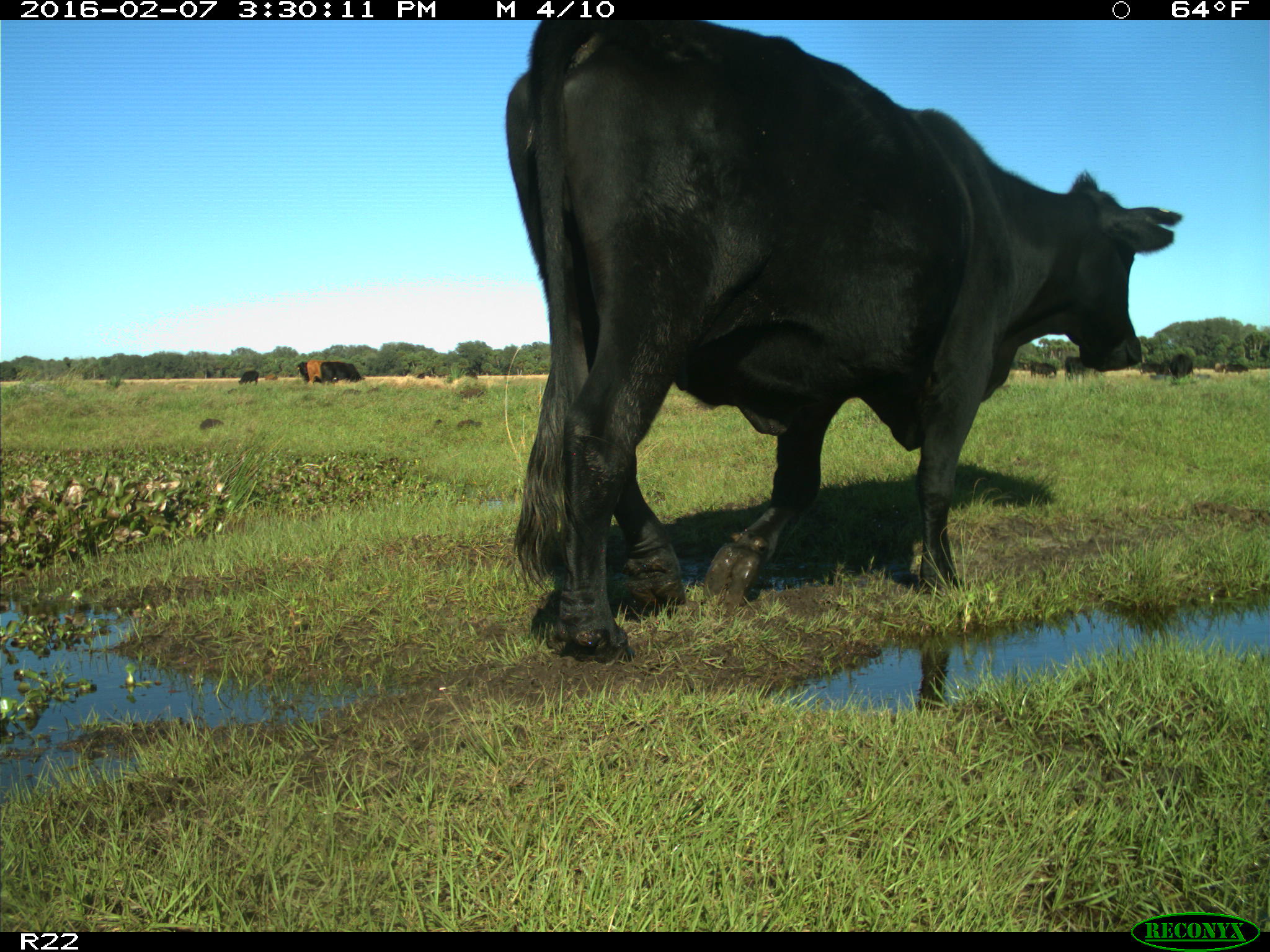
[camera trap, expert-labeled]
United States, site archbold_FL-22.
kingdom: Animalia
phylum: Chordata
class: Mammalia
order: Artiodactyla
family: Bovidae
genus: Bos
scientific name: Bos taurus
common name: domestic cow